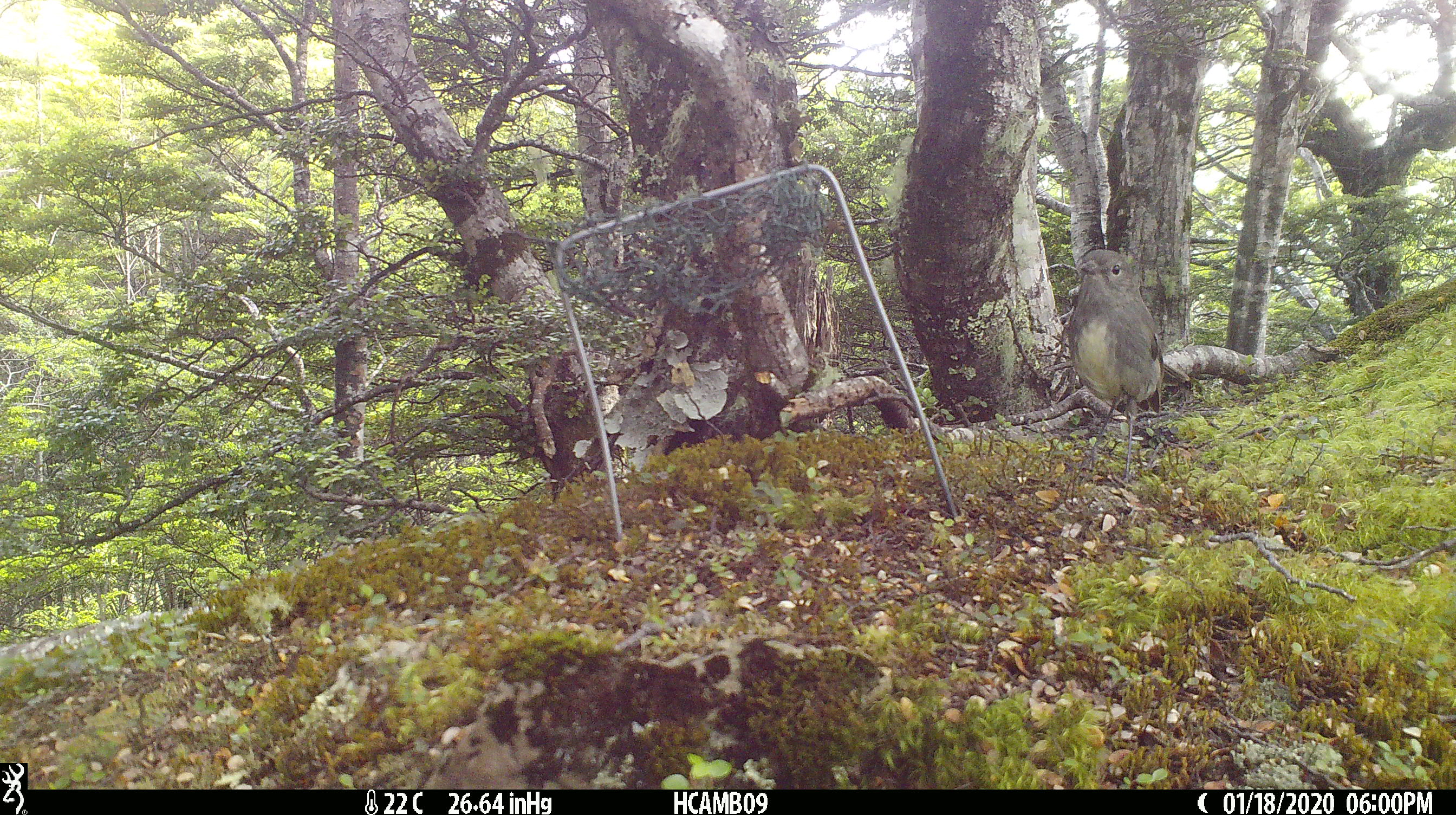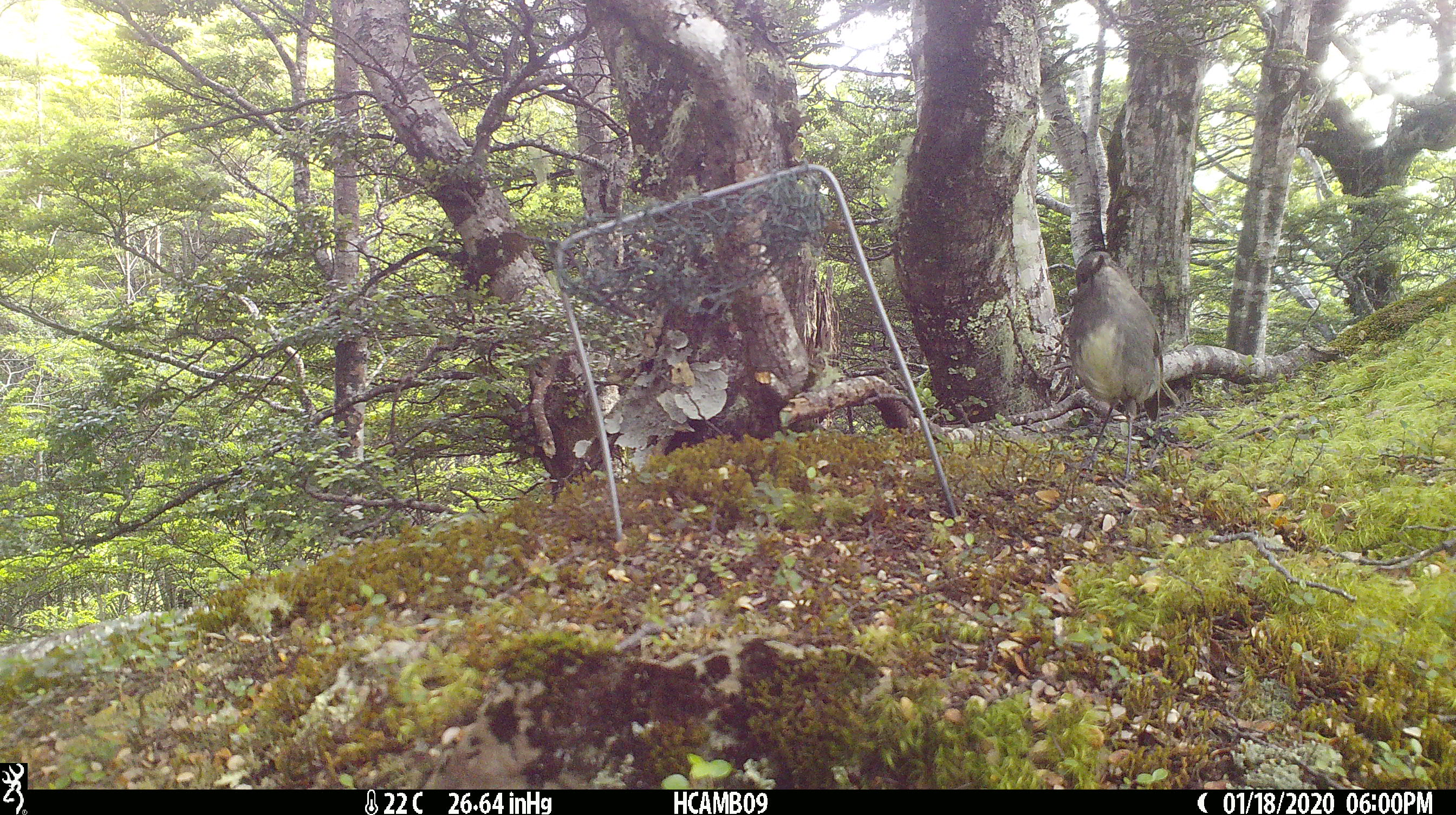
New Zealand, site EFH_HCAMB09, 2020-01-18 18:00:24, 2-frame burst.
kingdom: Animalia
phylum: Chordata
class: Aves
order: Passeriformes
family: Petroicidae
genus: Petroica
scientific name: Petroica australis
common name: new zealand robin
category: robin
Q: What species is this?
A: Robin (new zealand robin) (Petroica australis).